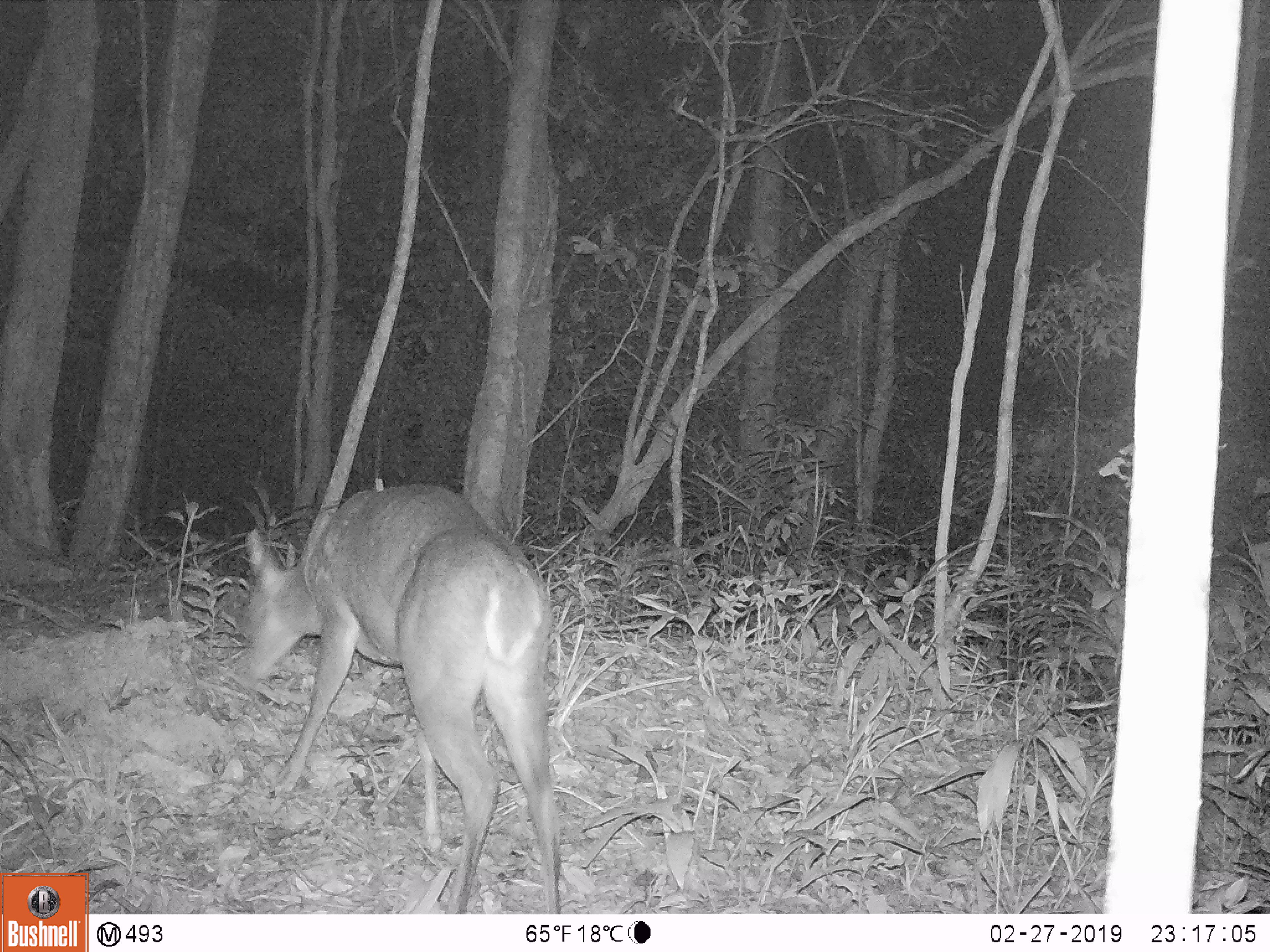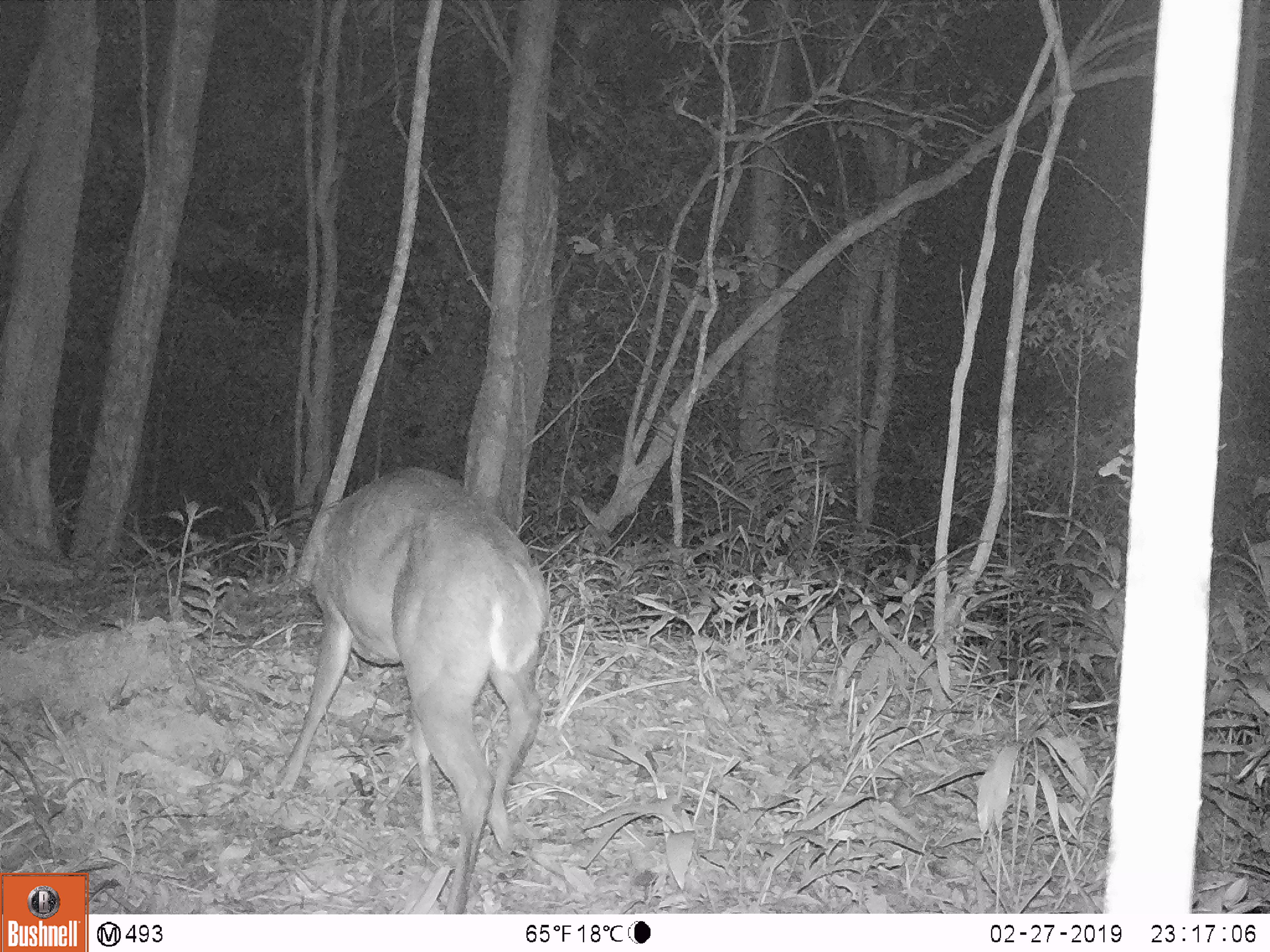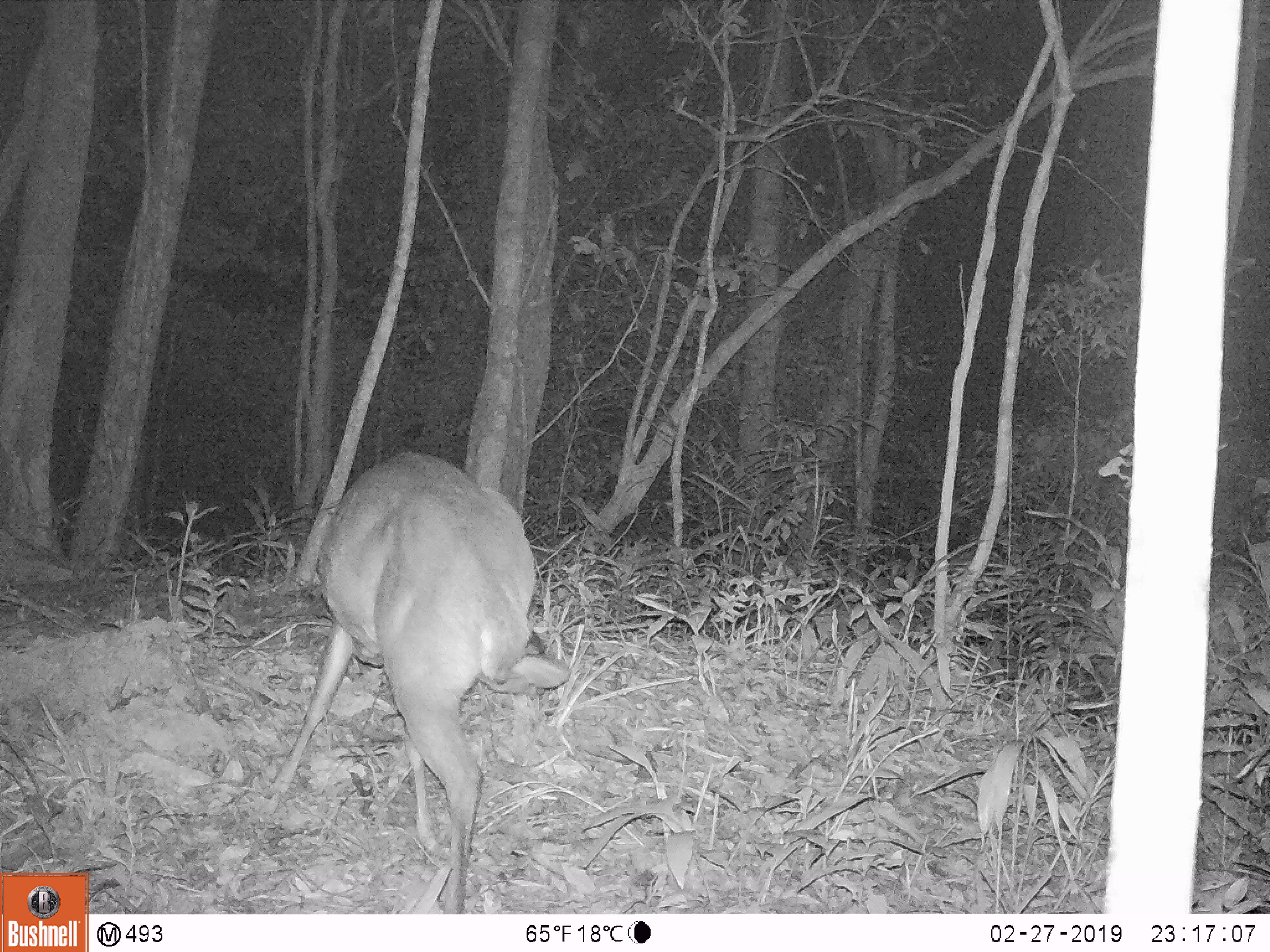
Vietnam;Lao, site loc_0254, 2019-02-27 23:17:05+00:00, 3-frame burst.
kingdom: Animalia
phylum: Chordata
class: Mammalia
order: Artiodactyla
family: Cervidae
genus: Muntiacus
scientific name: Muntiacus vuquangensis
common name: large-antlered muntjac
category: large antlered muntjac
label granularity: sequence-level